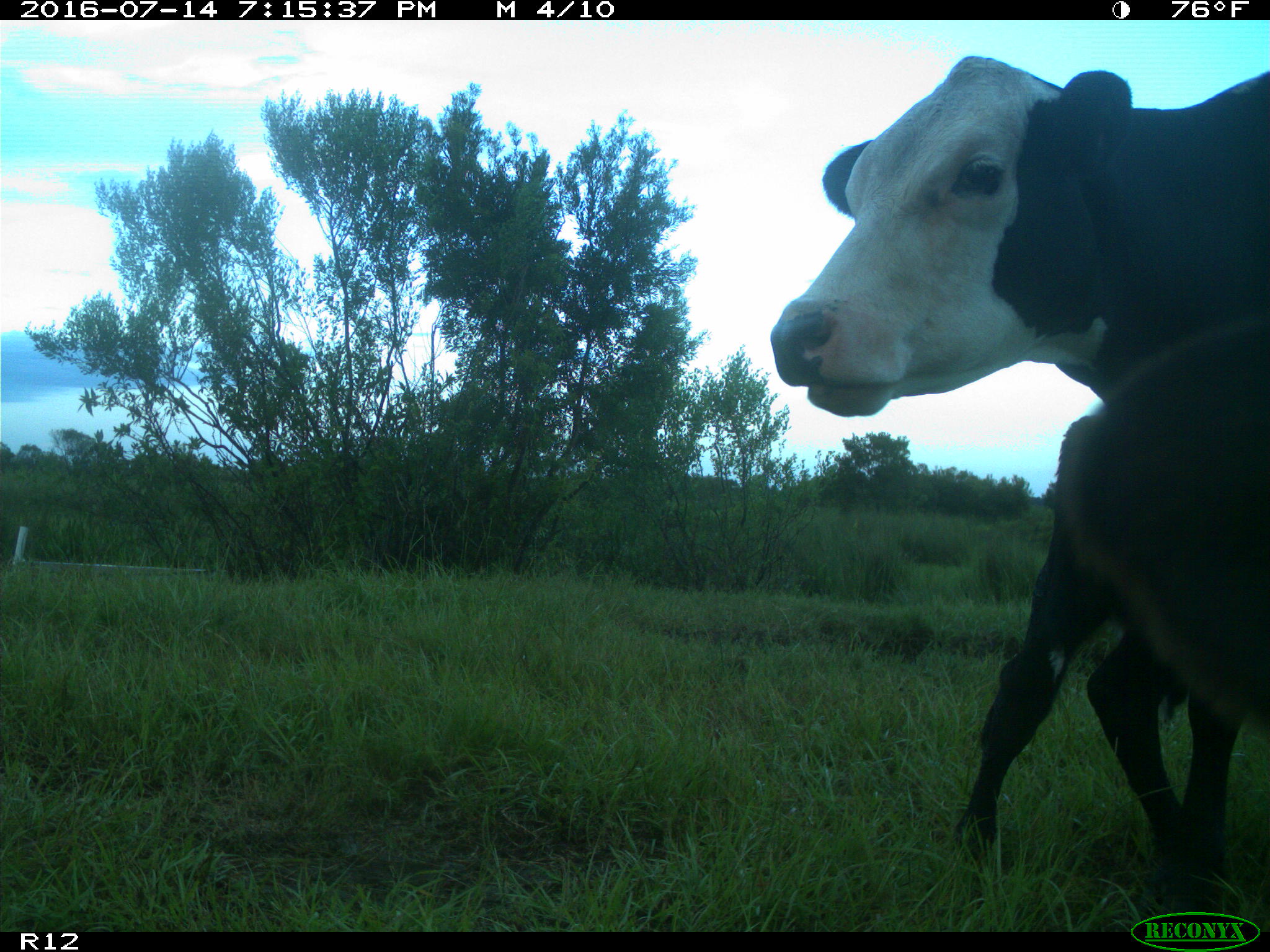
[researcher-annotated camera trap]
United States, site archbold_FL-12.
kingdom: Animalia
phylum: Chordata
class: Mammalia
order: Artiodactyla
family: Bovidae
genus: Bos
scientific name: Bos taurus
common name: domestic cow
Bos taurus (domestic cow).